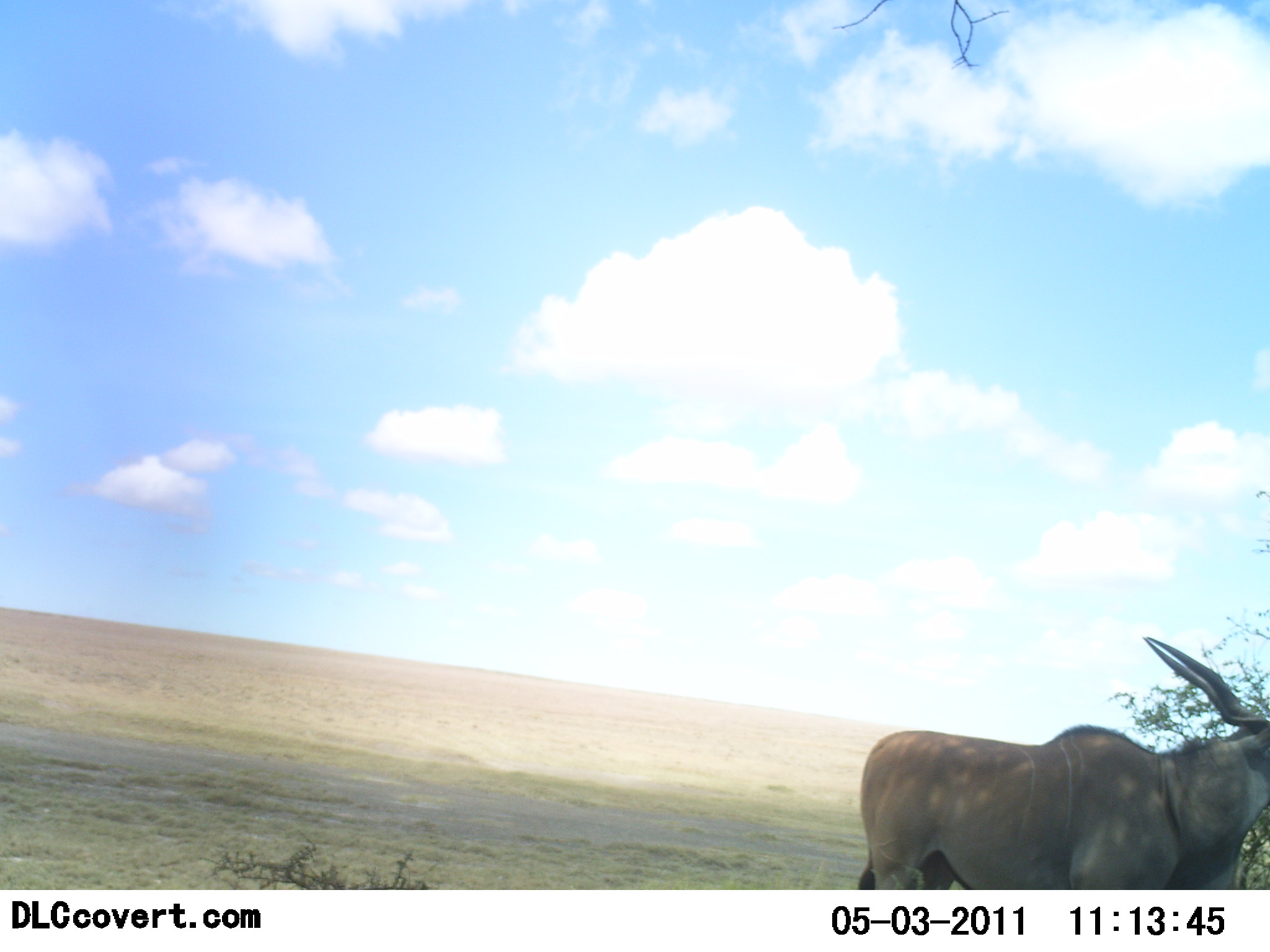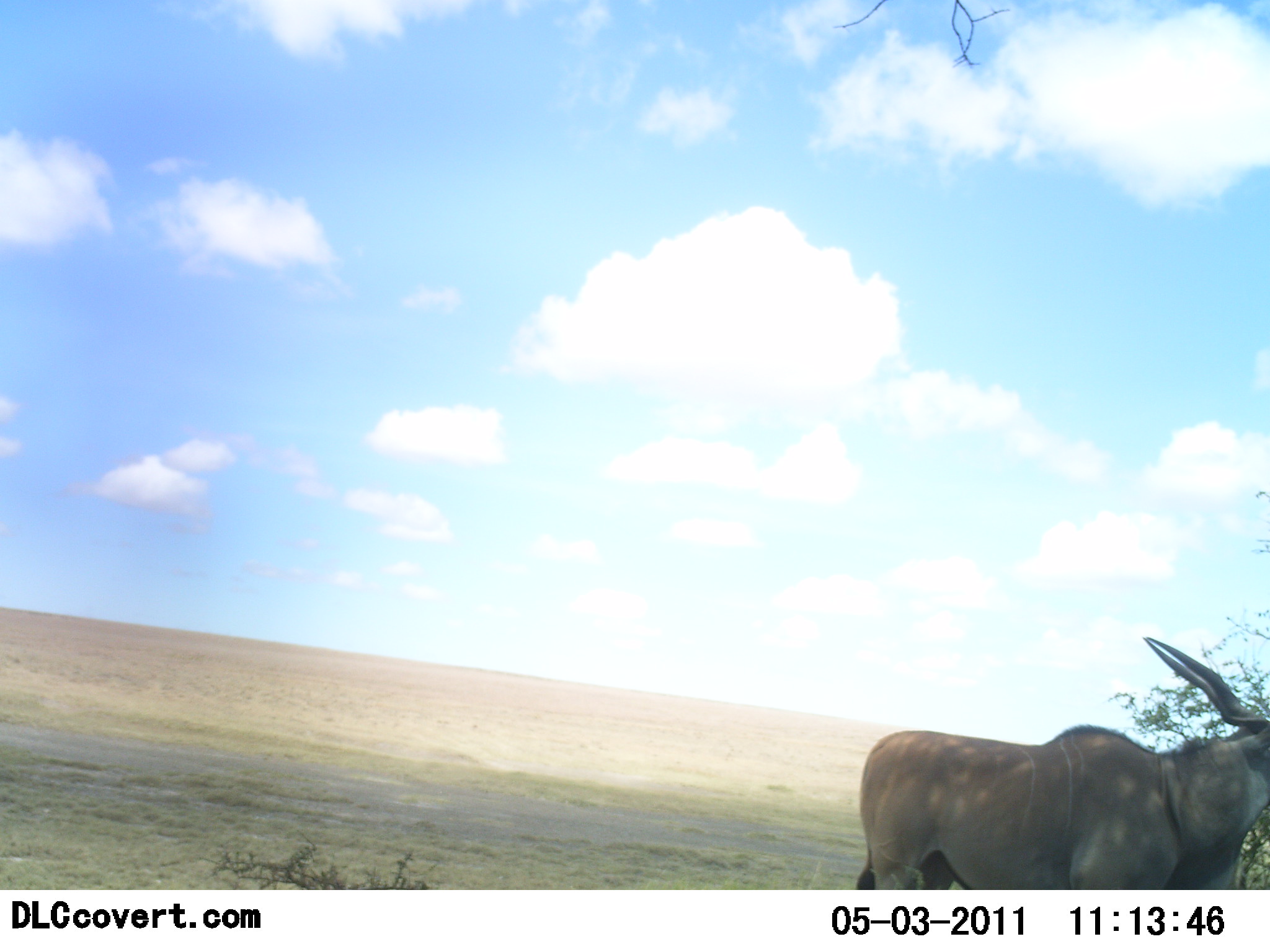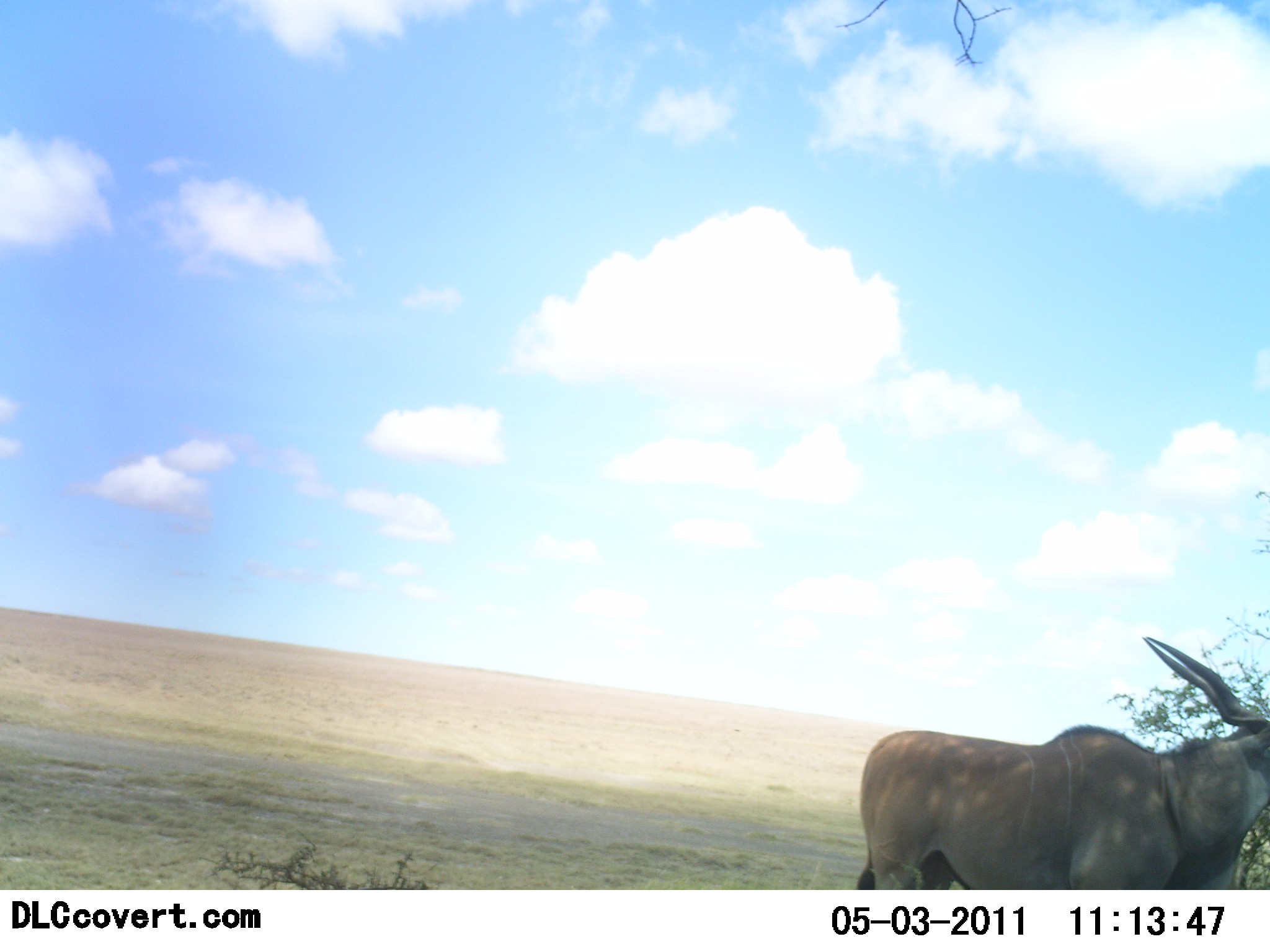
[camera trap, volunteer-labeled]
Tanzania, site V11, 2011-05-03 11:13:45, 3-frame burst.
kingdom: Animalia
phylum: Chordata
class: Mammalia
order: Artiodactyla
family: Bovidae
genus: Tragelaphus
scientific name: Tragelaphus oryx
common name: eland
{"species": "eland (Tragelaphus oryx)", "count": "1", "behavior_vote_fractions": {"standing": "100%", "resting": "0%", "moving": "0%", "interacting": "0%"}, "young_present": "0%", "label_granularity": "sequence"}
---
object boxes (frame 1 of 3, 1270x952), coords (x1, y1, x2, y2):
animal: (892, 636, 1270, 734)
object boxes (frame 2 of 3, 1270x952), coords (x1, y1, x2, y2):
animal: (854, 638, 1270, 890)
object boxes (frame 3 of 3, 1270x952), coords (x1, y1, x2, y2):
animal: (856, 637, 1270, 889)